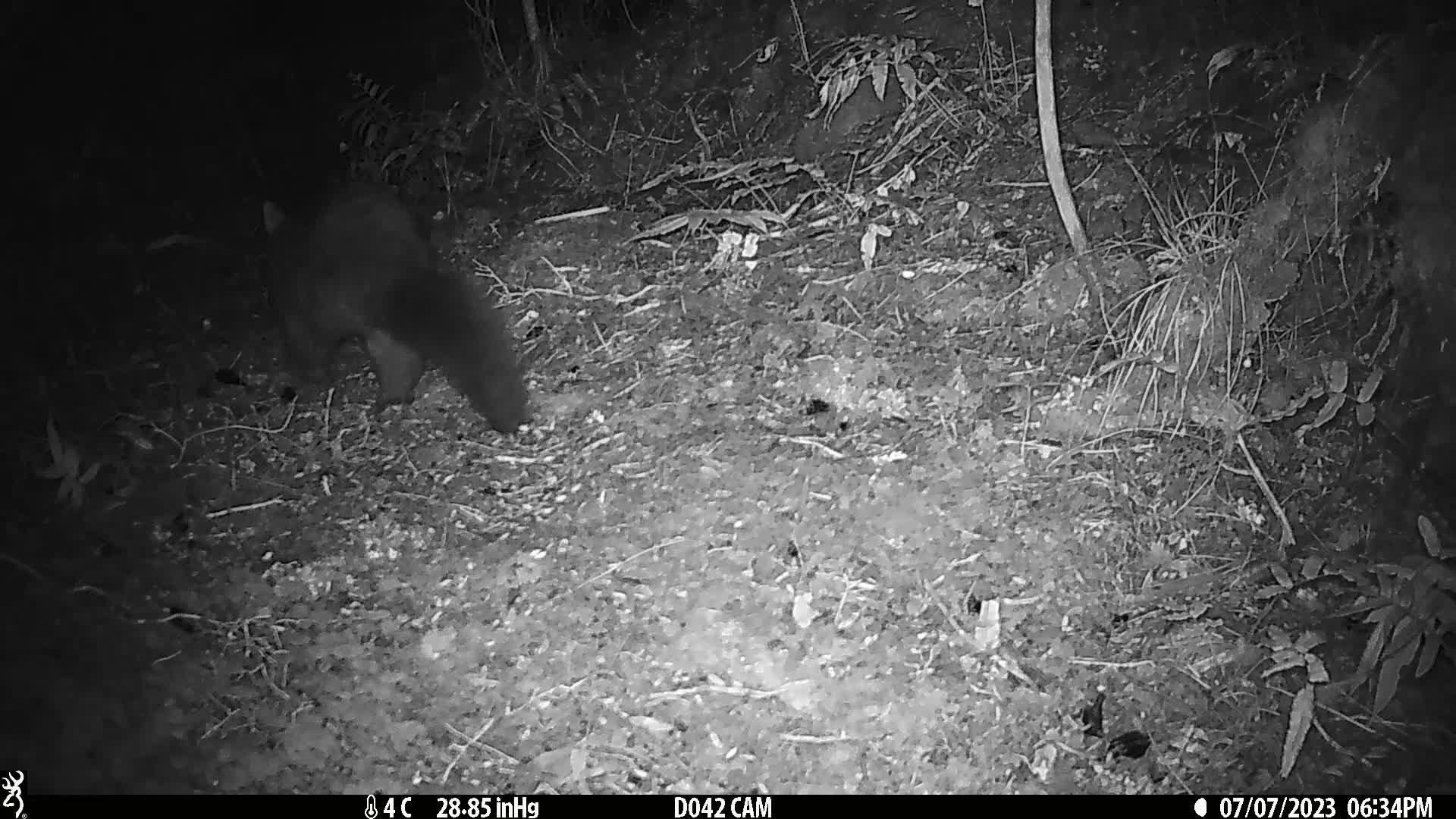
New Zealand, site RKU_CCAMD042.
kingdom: Animalia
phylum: Chordata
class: Mammalia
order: Diprotodontia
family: Phalangeridae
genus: Trichosurus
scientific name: Trichosurus vulpecula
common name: common brushtail possum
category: possum